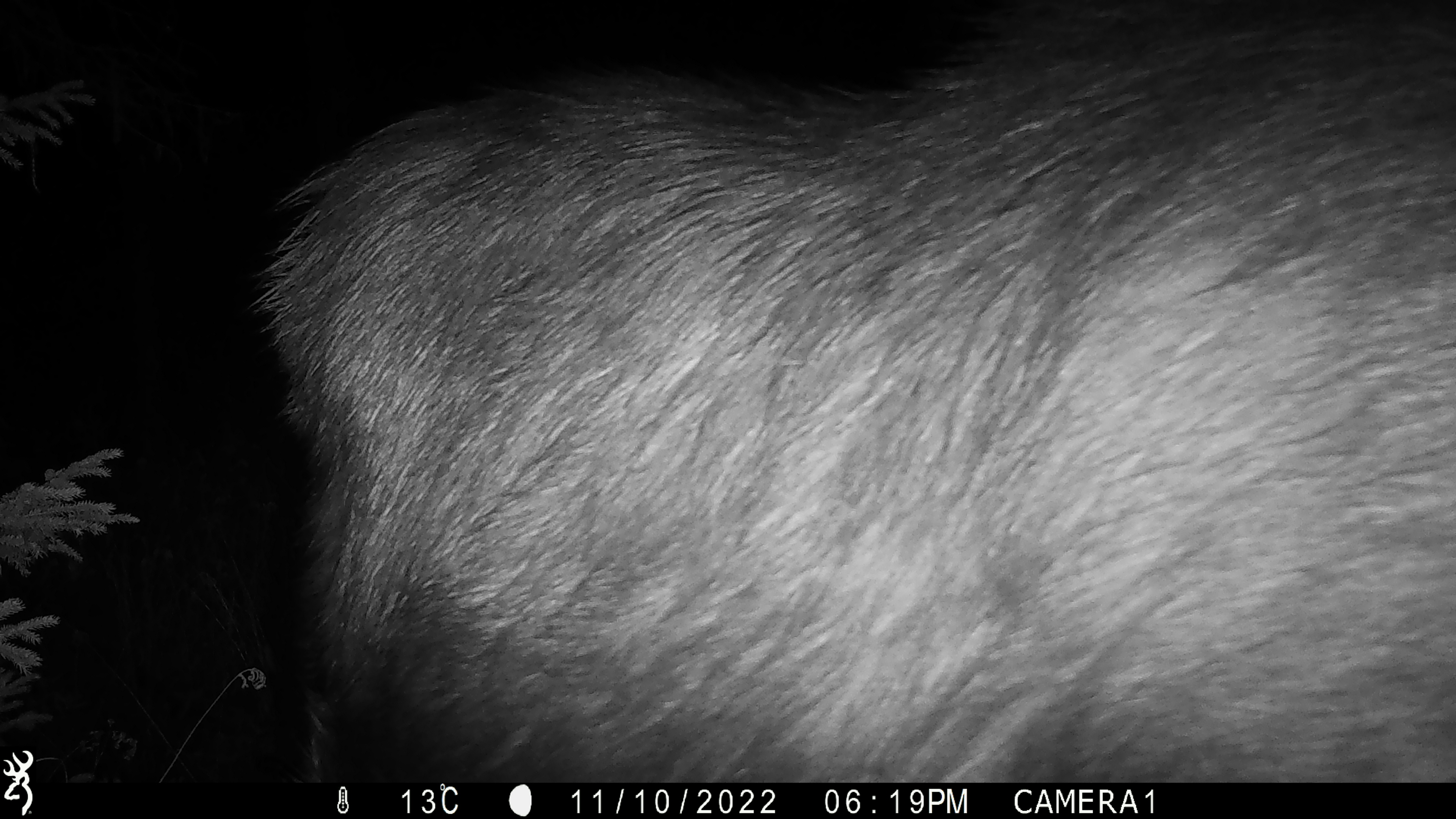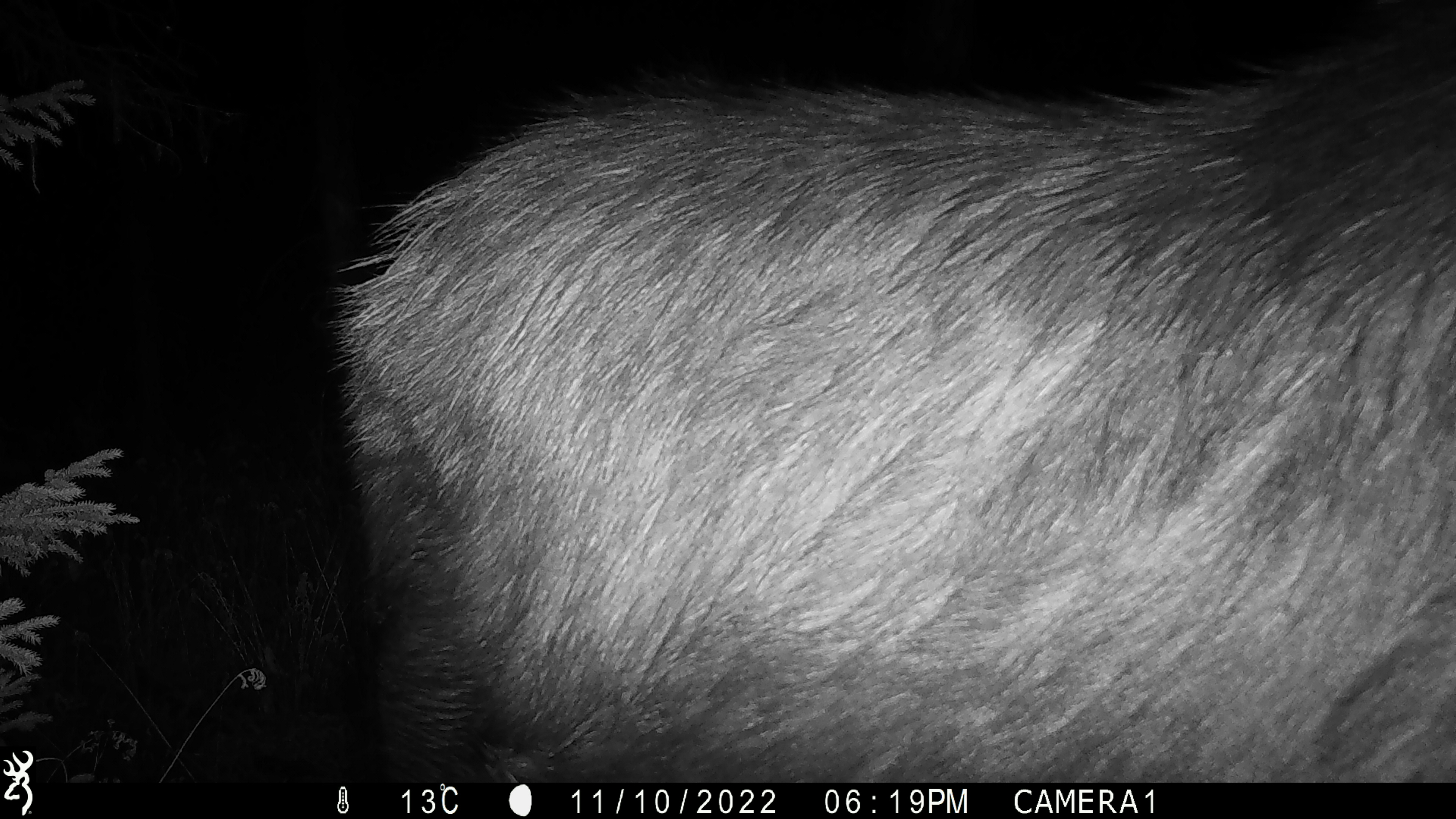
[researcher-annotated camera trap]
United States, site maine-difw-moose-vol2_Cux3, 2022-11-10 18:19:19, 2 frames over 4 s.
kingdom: Animalia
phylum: Chordata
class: Mammalia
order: Artiodactyla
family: Cervidae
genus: Alces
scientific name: Alces alces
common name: moose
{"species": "moose (Alces alces)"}